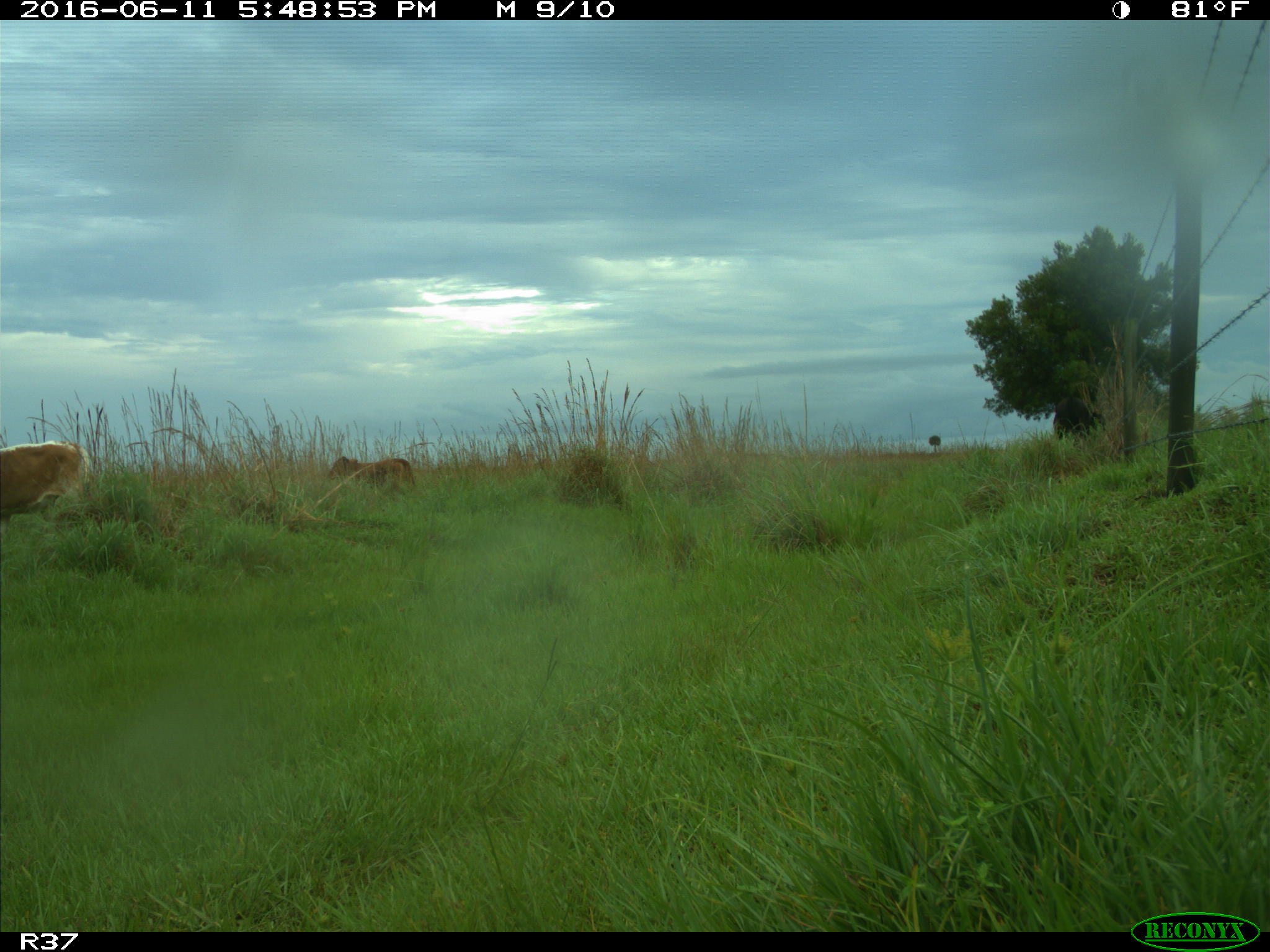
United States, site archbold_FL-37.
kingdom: Animalia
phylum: Chordata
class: Mammalia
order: Artiodactyla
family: Bovidae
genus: Bos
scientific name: Bos taurus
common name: domestic cow